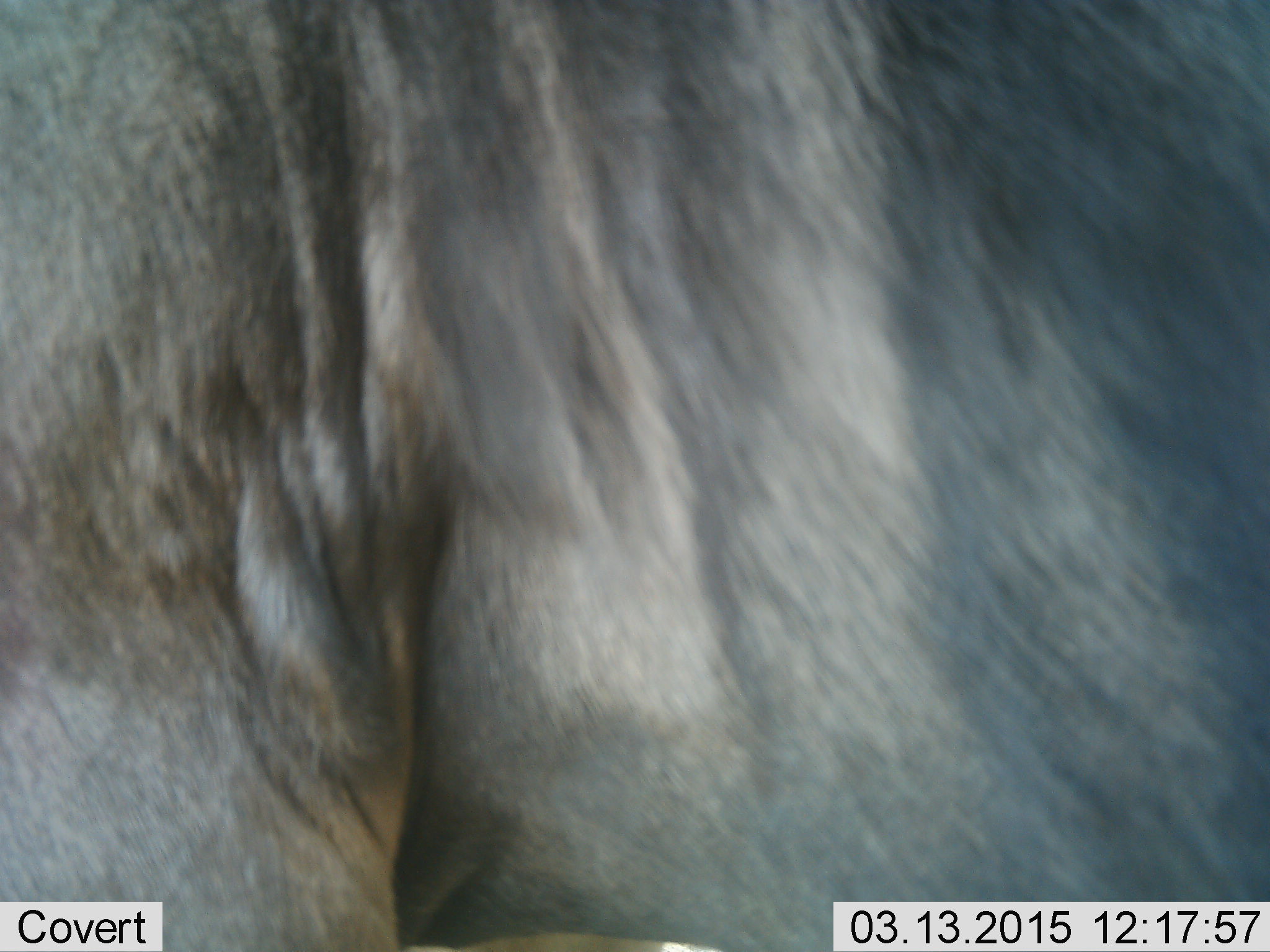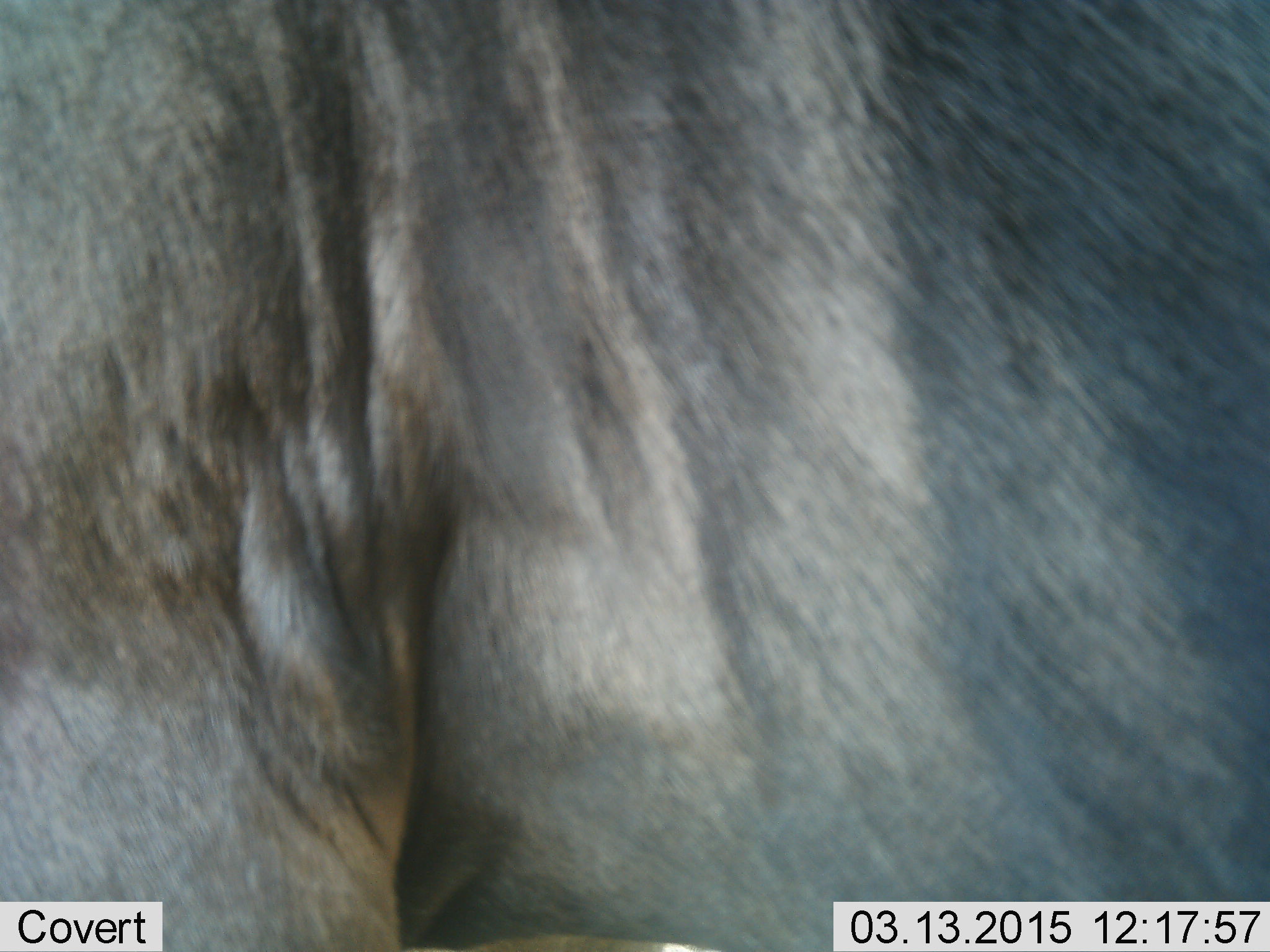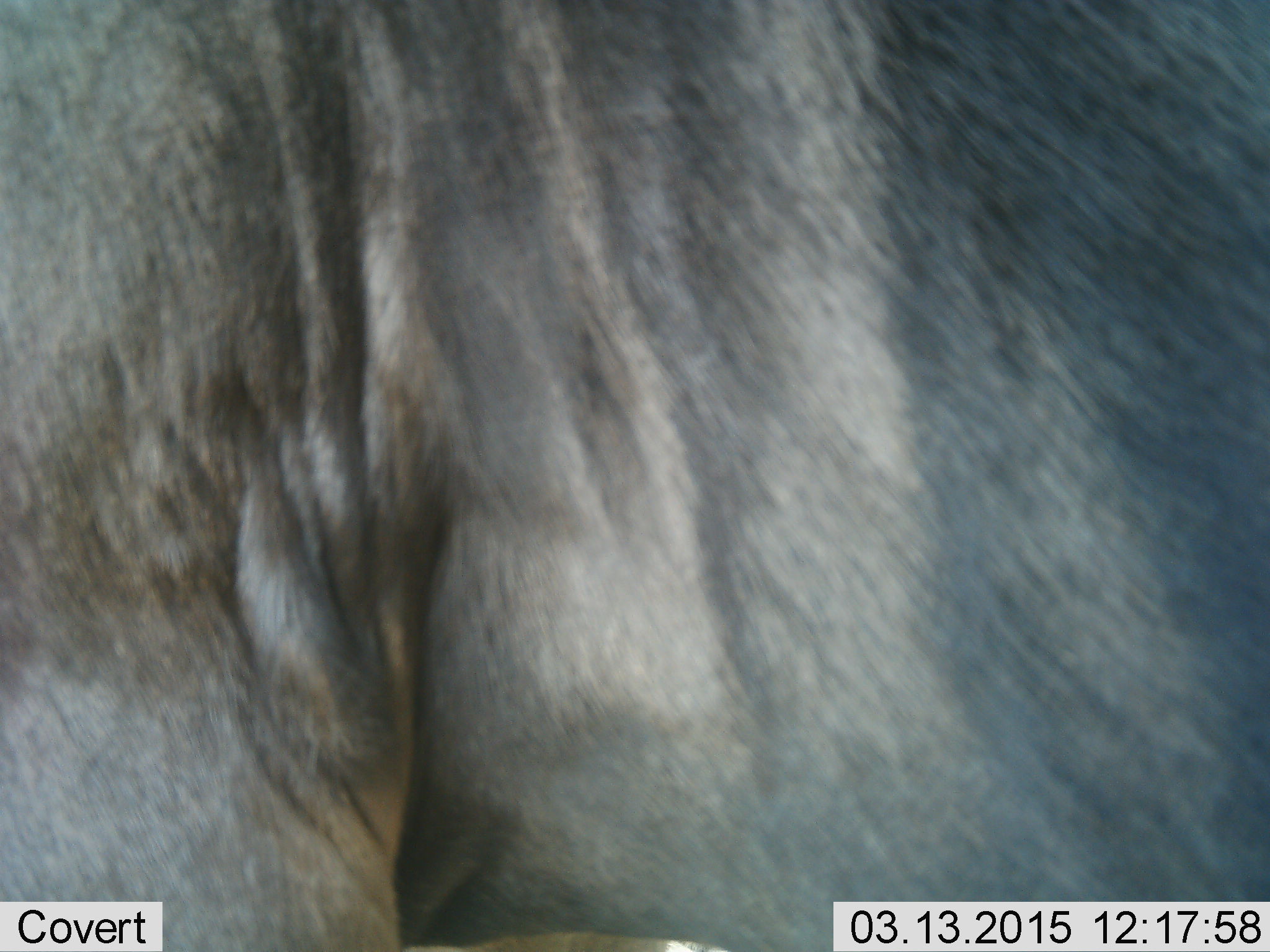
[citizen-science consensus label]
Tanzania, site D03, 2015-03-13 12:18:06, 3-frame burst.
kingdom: Animalia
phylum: Chordata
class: Mammalia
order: Artiodactyla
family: Bovidae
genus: Connochaetes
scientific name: Connochaetes taurinus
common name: blue wildebeest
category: wildebeest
Wildebeest (blue wildebeest) (Connochaetes taurinus), count 1. Behavior (volunteer vote fractions): standing 100%, resting 0%, moving 0%, interacting 0%. Young present (vote fraction): 0%. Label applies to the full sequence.